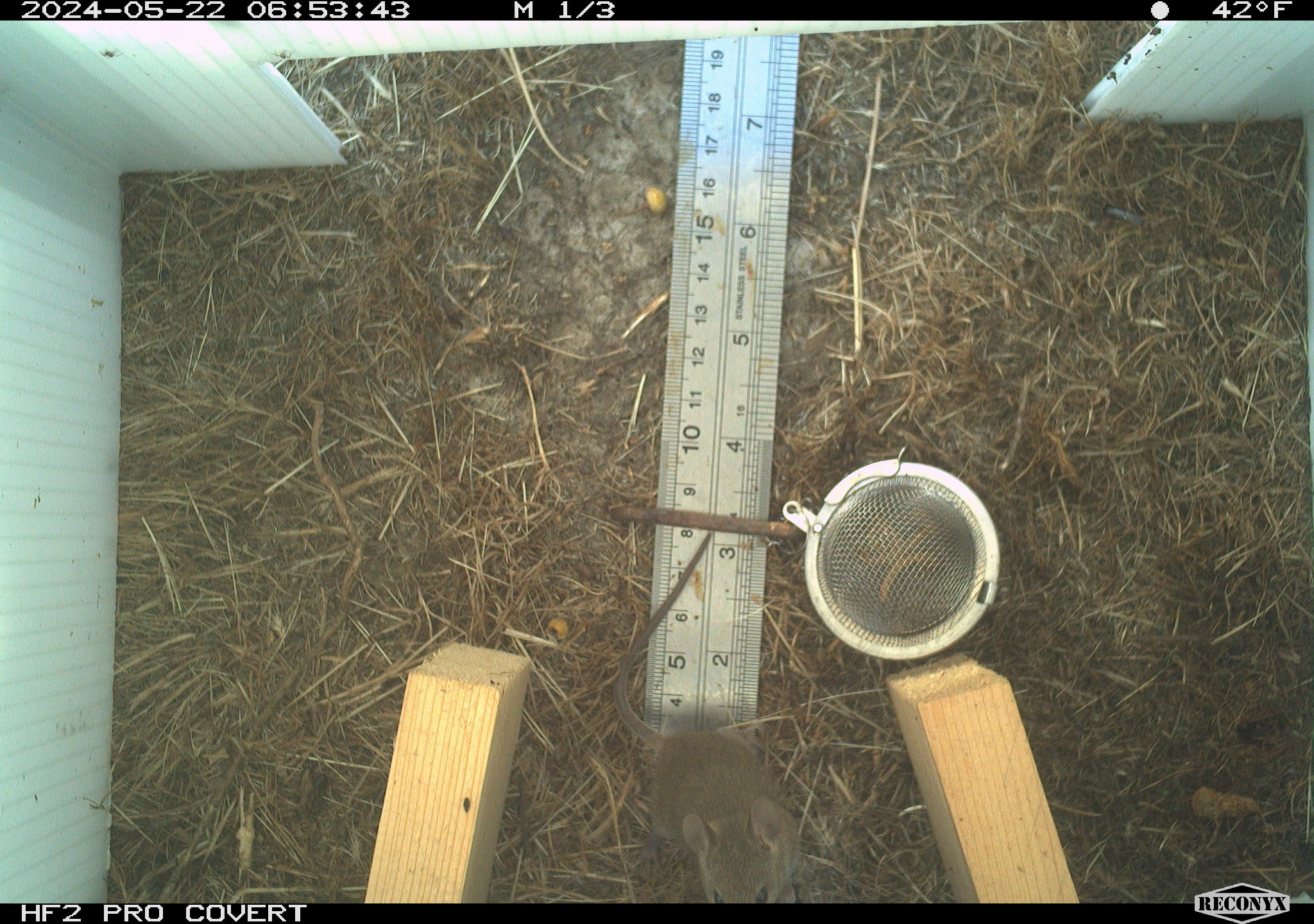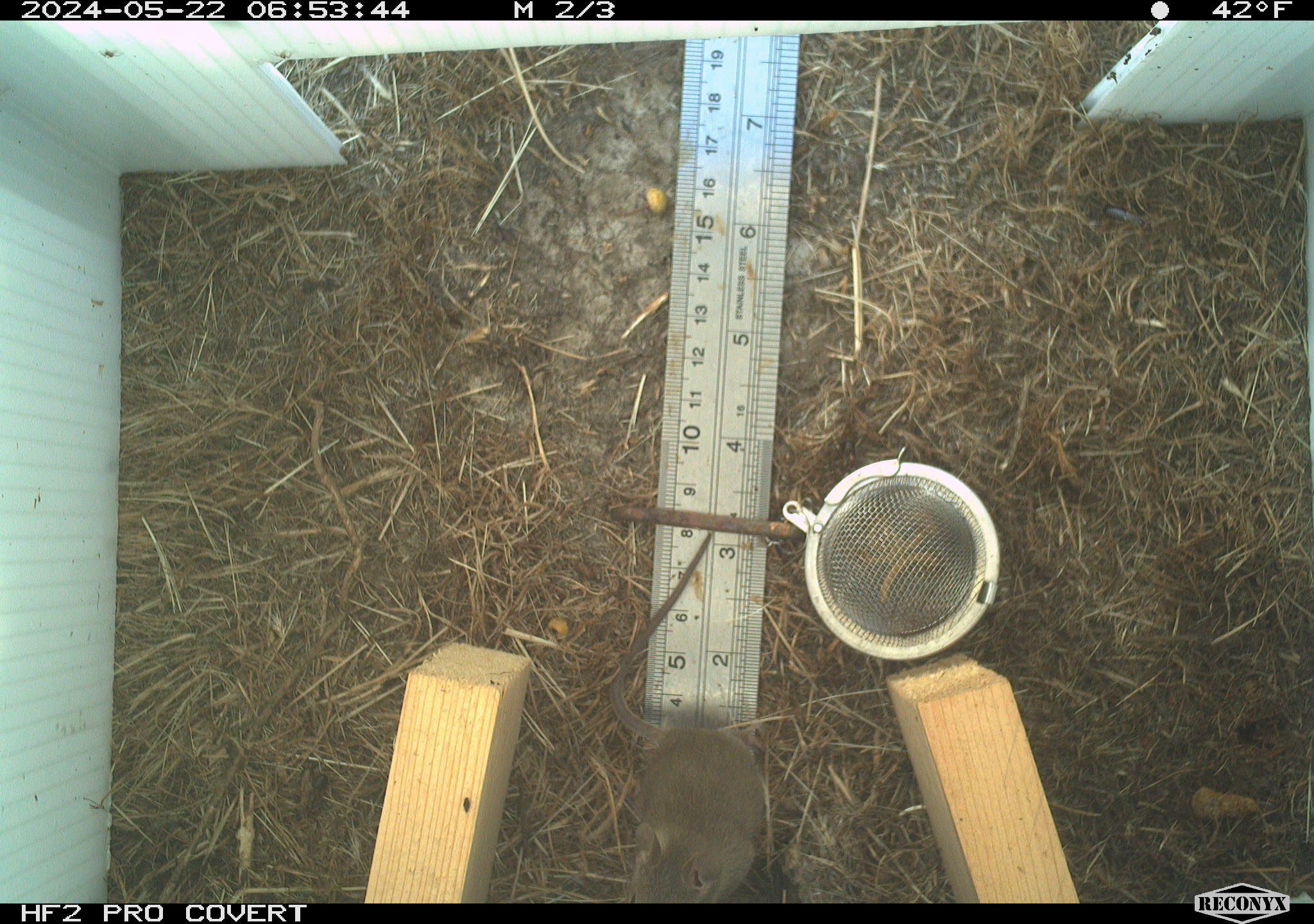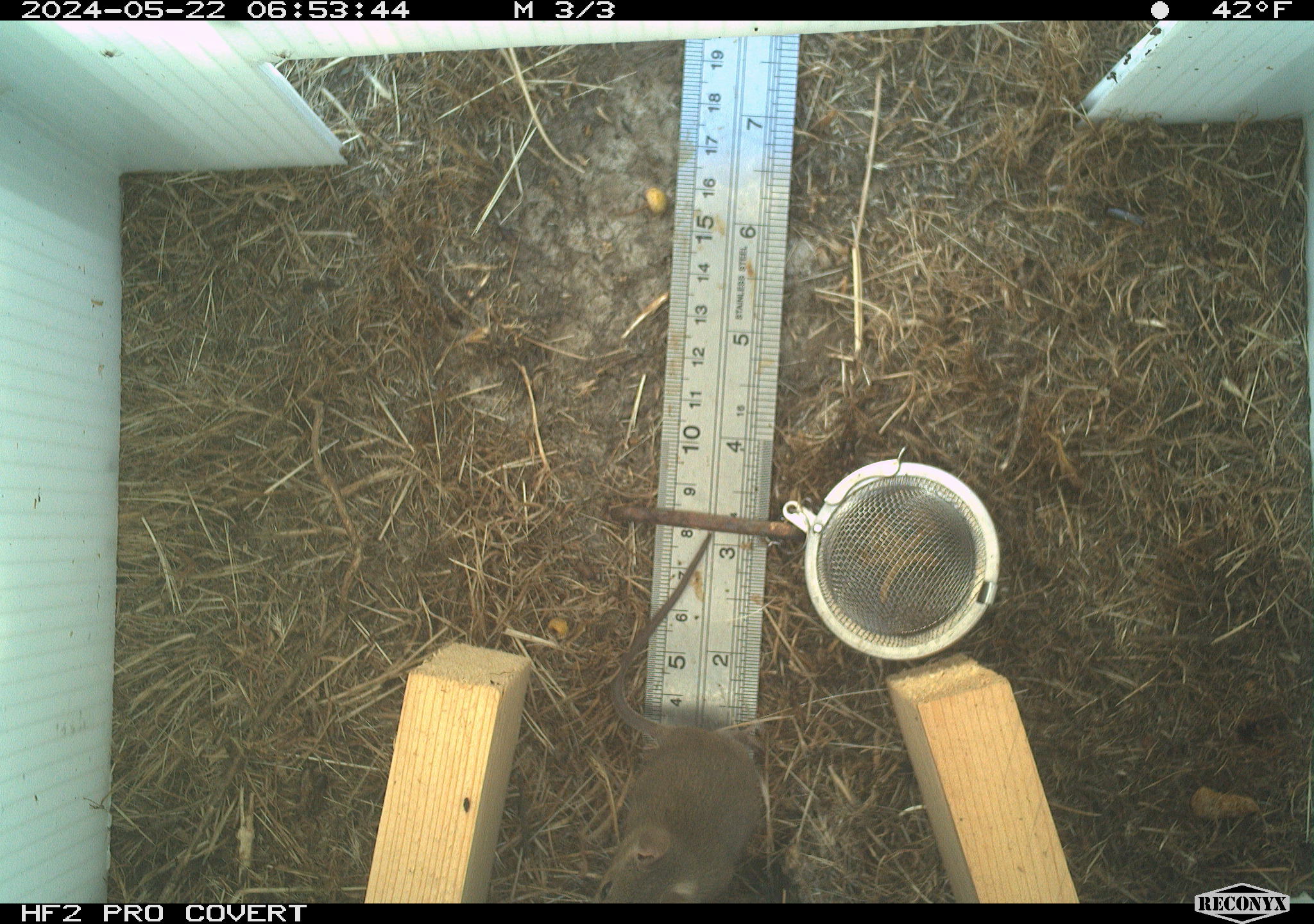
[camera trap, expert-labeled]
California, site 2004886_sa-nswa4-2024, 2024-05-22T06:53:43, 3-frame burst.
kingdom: Animalia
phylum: Chordata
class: Mammalia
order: Rodentia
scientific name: Rodentia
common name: rodent